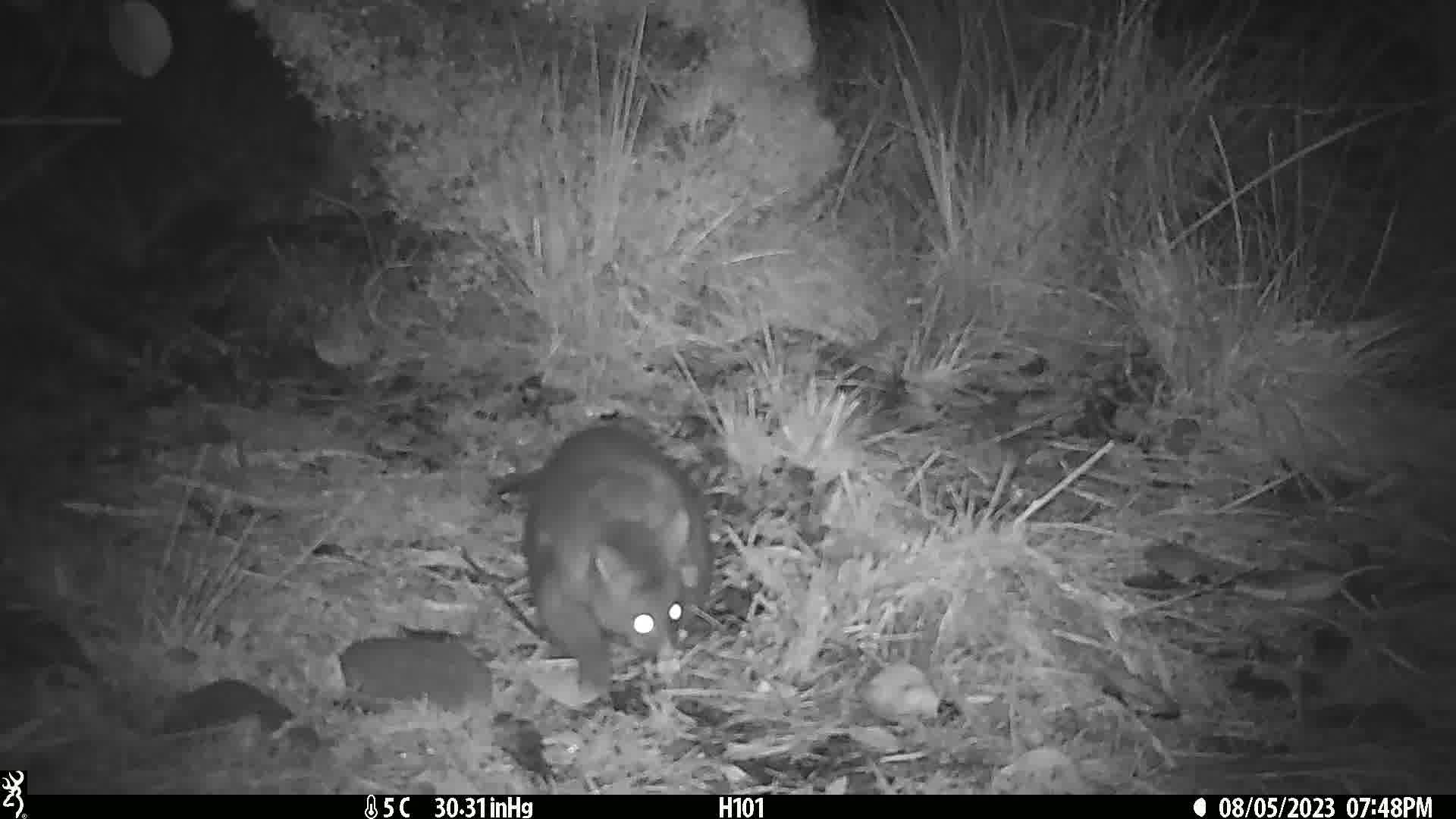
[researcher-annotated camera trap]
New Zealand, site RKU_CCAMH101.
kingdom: Animalia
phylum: Chordata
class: Mammalia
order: Diprotodontia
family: Phalangeridae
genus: Trichosurus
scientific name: Trichosurus vulpecula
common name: common brushtail possum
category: possum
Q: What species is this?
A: Possum (common brushtail possum) (Trichosurus vulpecula).